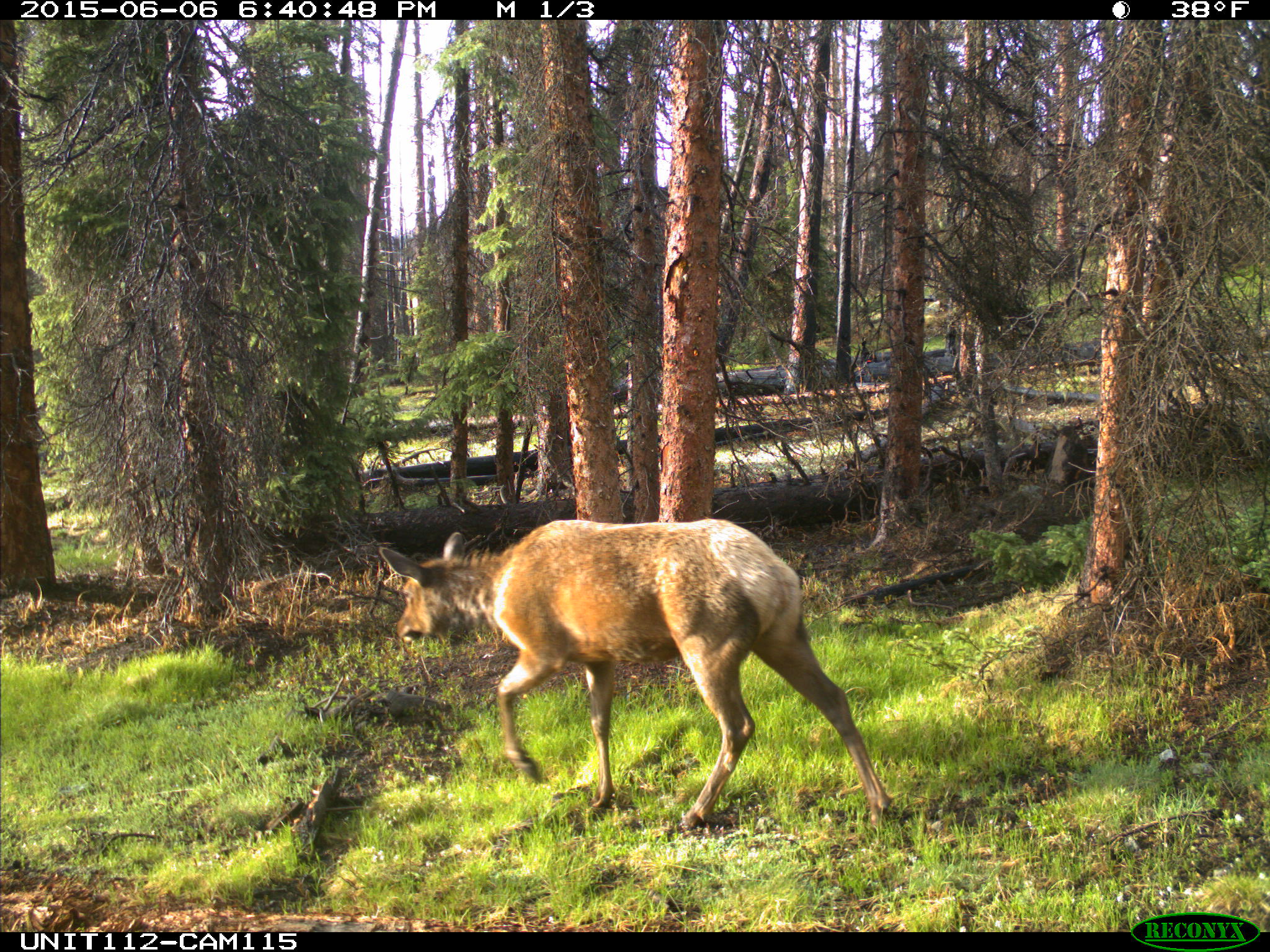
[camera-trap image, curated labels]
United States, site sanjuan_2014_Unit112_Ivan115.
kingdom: Animalia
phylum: Chordata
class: Mammalia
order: Artiodactyla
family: Cervidae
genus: Cervus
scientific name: Cervus elaphus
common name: red deer